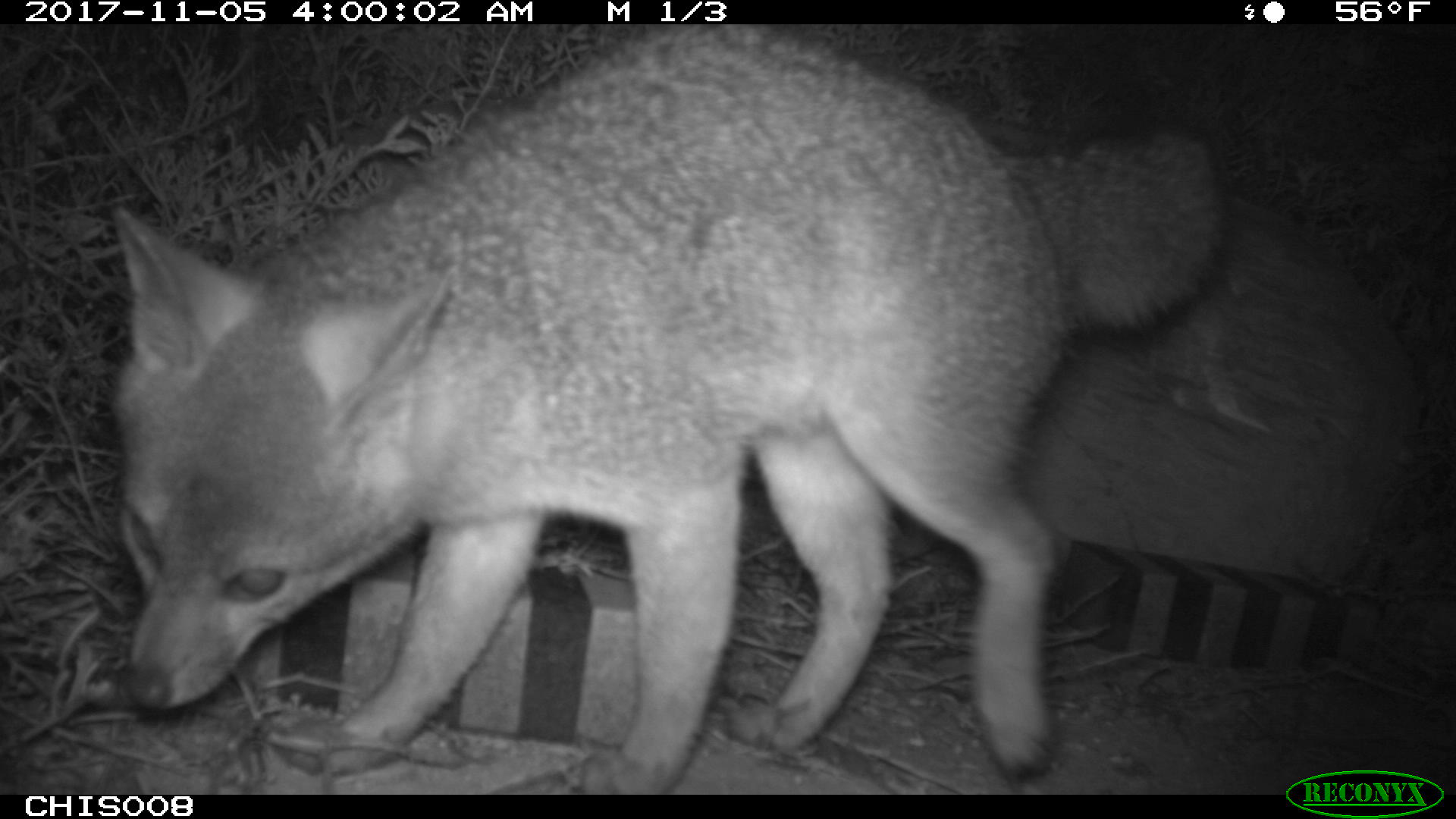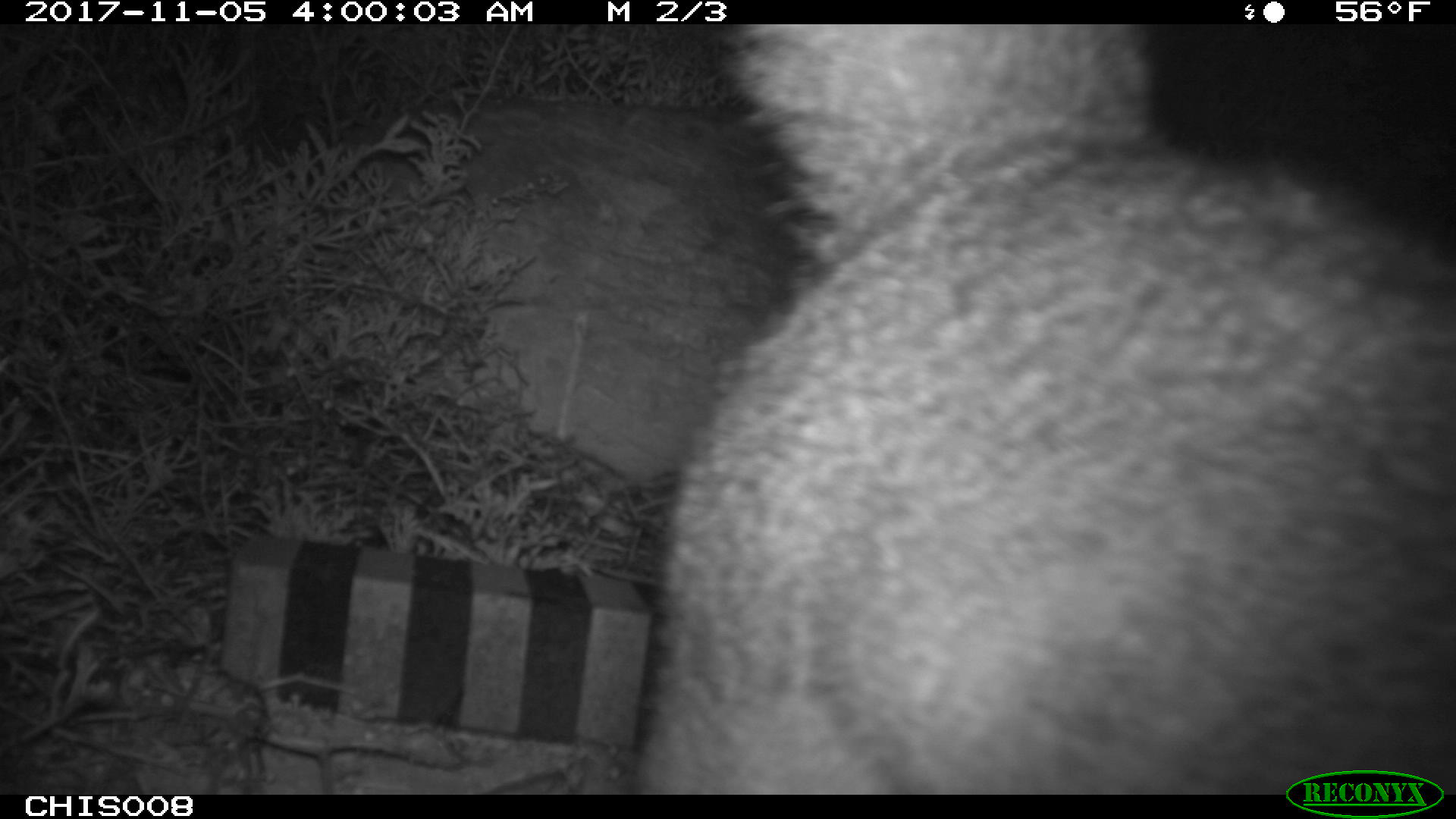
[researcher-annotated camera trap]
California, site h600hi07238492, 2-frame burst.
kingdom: Animalia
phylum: Chordata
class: Mammalia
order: Carnivora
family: Canidae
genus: Urocyon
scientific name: Urocyon littoralis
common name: island fox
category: fox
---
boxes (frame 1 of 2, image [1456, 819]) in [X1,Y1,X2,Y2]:
fox: [115,24,1225,794]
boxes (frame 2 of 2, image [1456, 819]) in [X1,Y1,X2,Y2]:
fox: [632,25,1454,795]